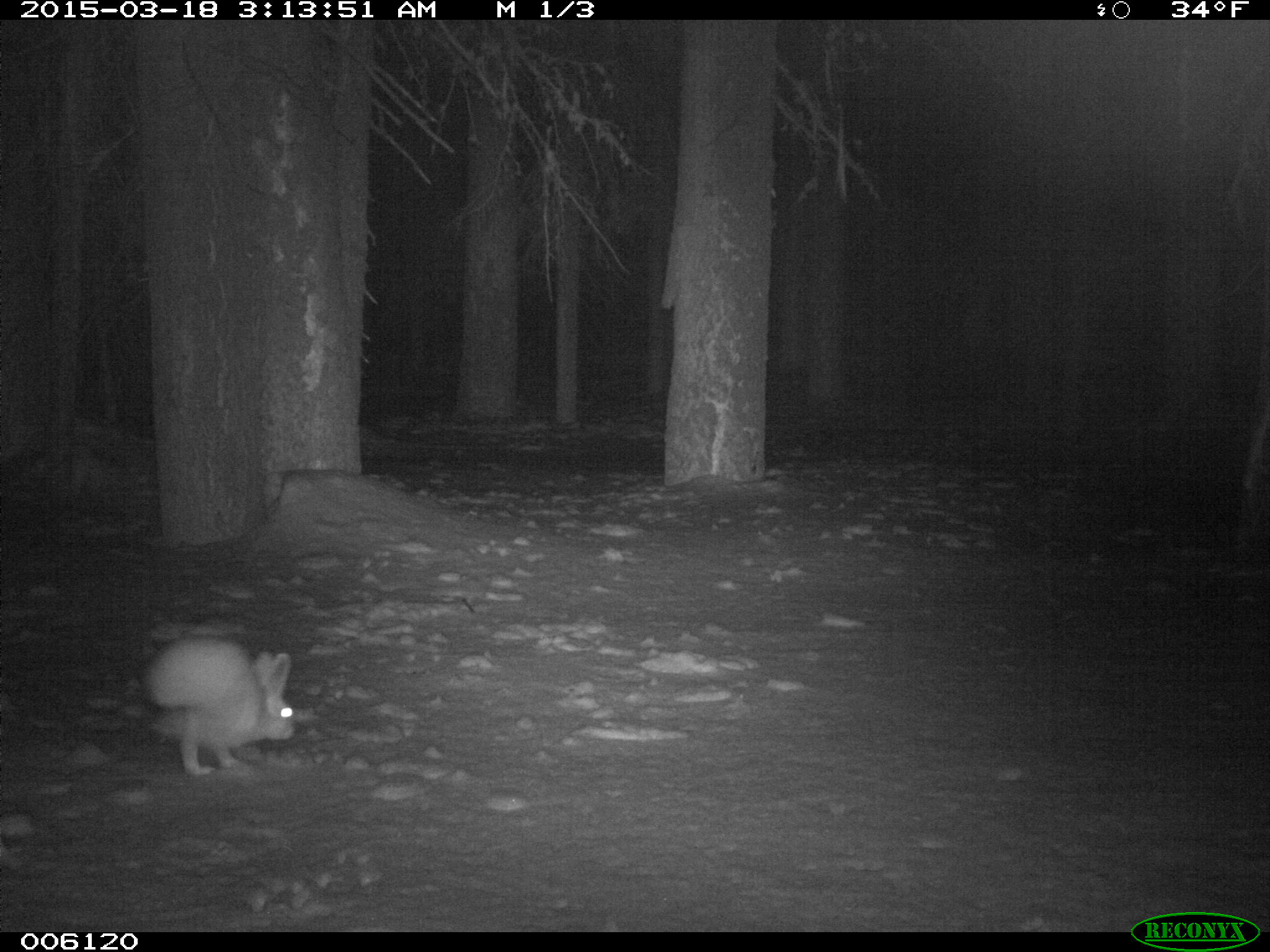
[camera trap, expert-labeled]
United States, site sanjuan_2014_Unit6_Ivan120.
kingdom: Animalia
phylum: Chordata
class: Mammalia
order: Lagomorpha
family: Leporidae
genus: Lepus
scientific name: Lepus americanus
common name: snowshoe hare